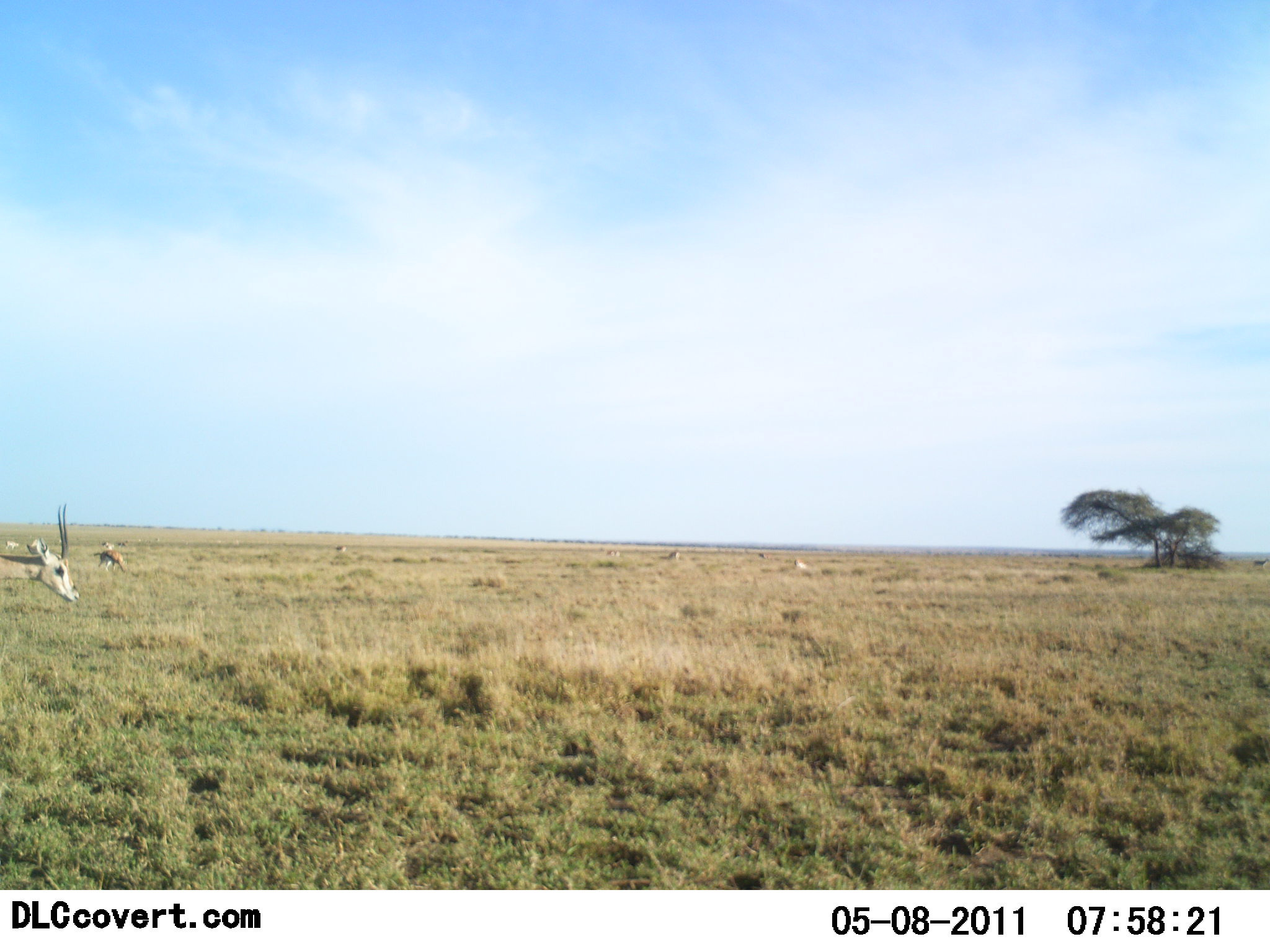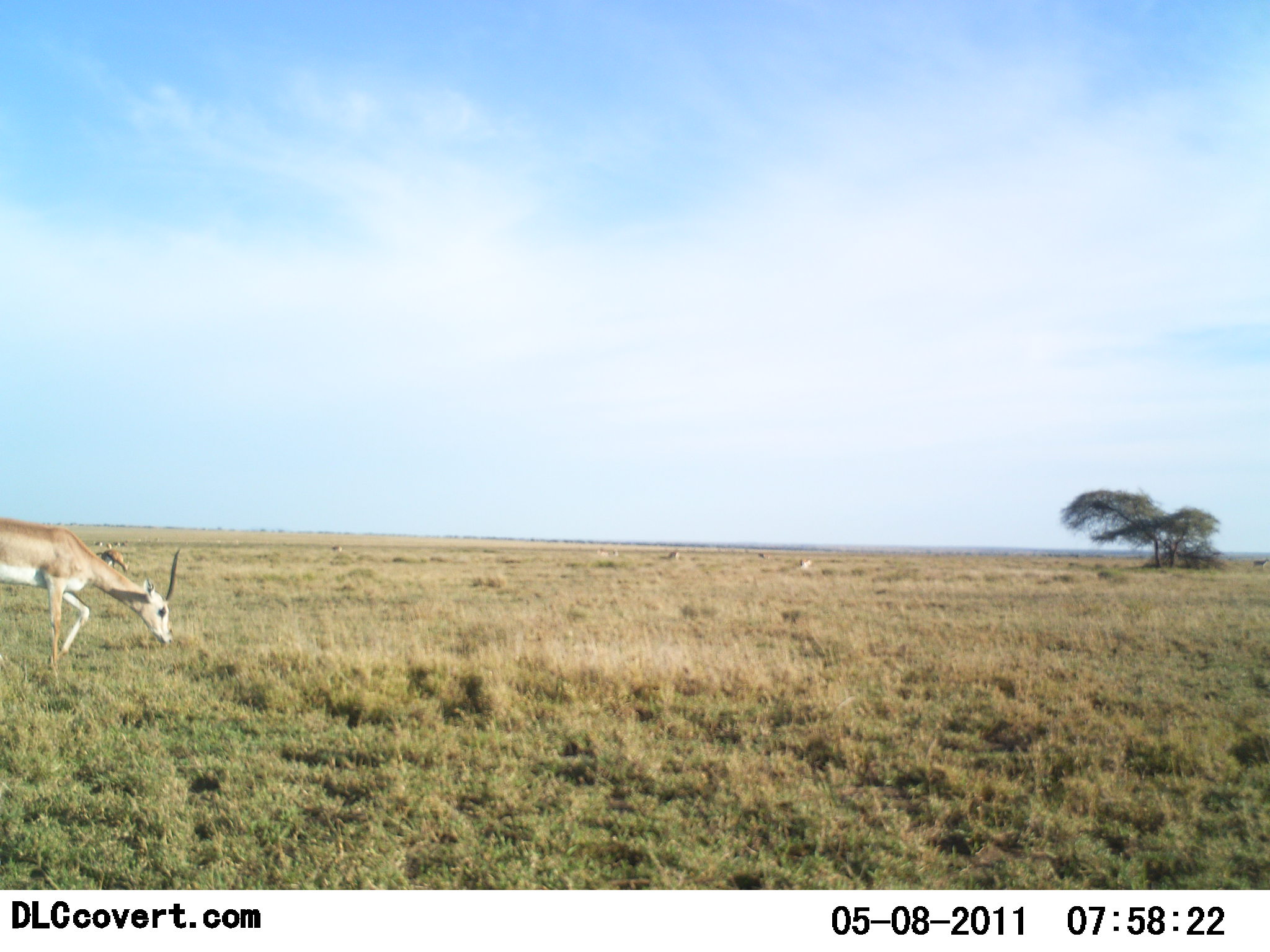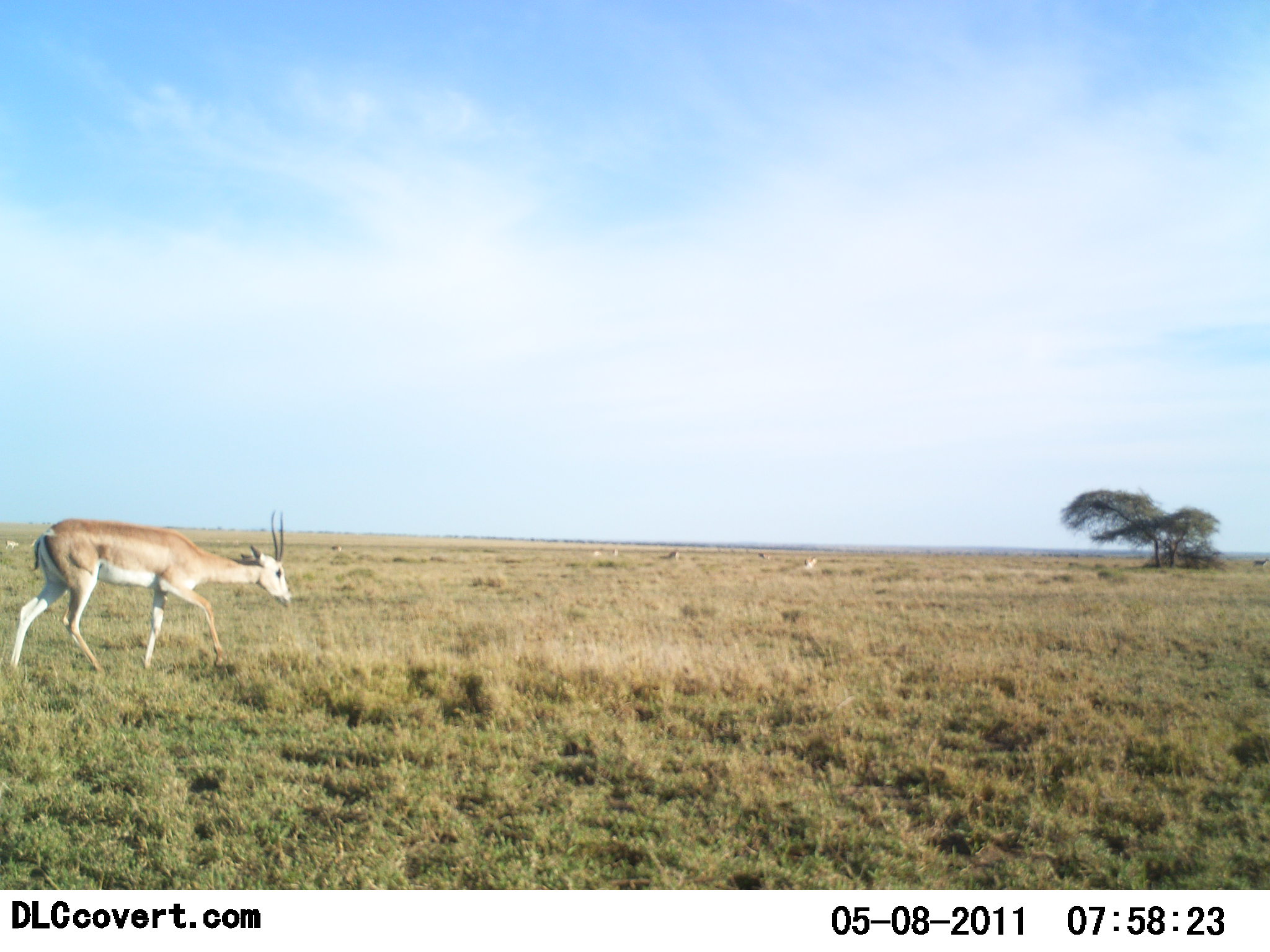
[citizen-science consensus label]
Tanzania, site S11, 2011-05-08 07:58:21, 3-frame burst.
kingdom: Animalia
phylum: Chordata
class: Mammalia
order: Artiodactyla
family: Bovidae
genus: Nanger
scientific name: Nanger granti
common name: grant's gazelle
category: gazellegrants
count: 1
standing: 23%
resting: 0%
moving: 85%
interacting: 0%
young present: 0%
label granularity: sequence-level